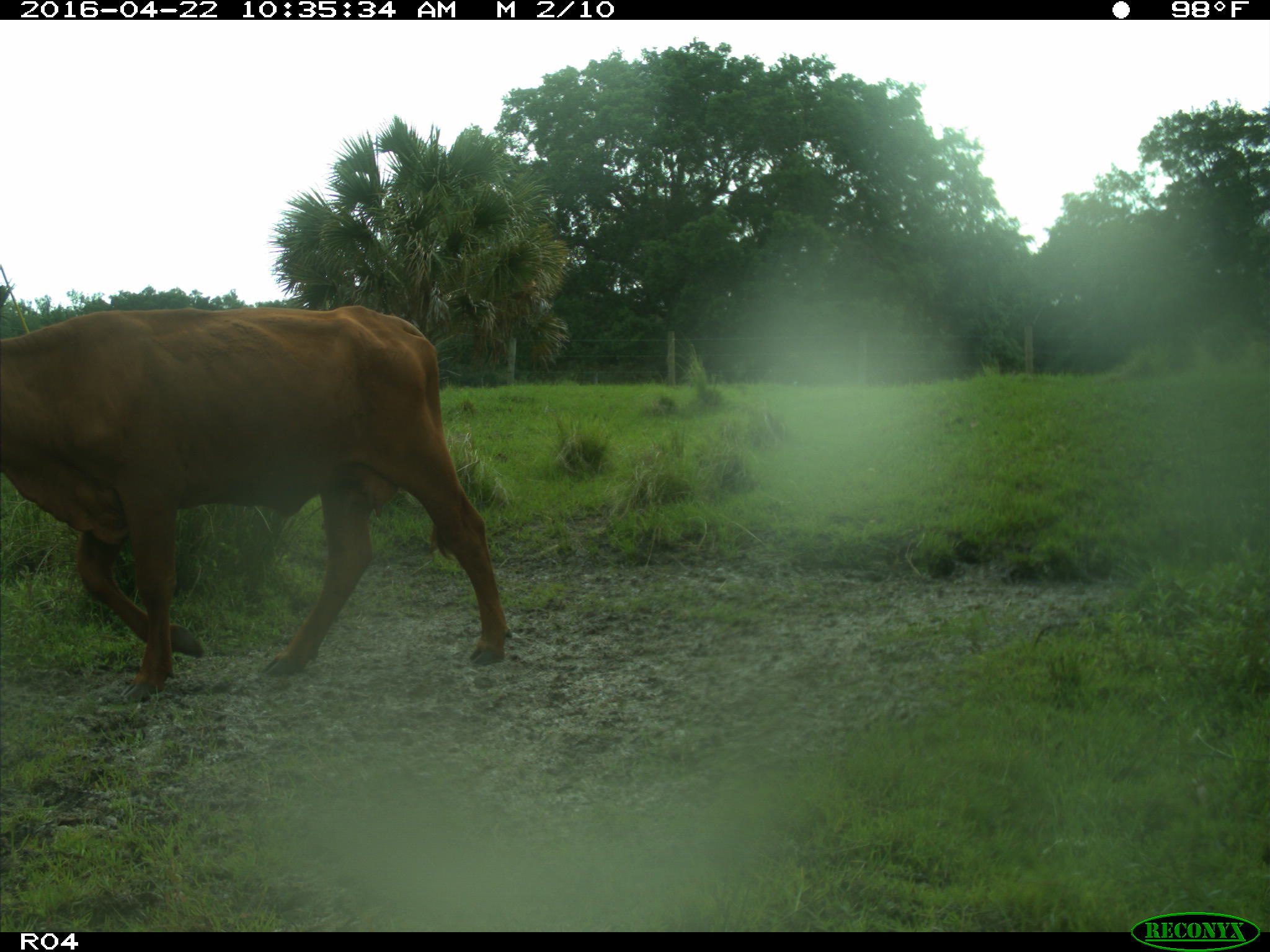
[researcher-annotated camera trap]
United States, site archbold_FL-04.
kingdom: Animalia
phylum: Chordata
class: Mammalia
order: Artiodactyla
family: Bovidae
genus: Bos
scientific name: Bos taurus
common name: domestic cow